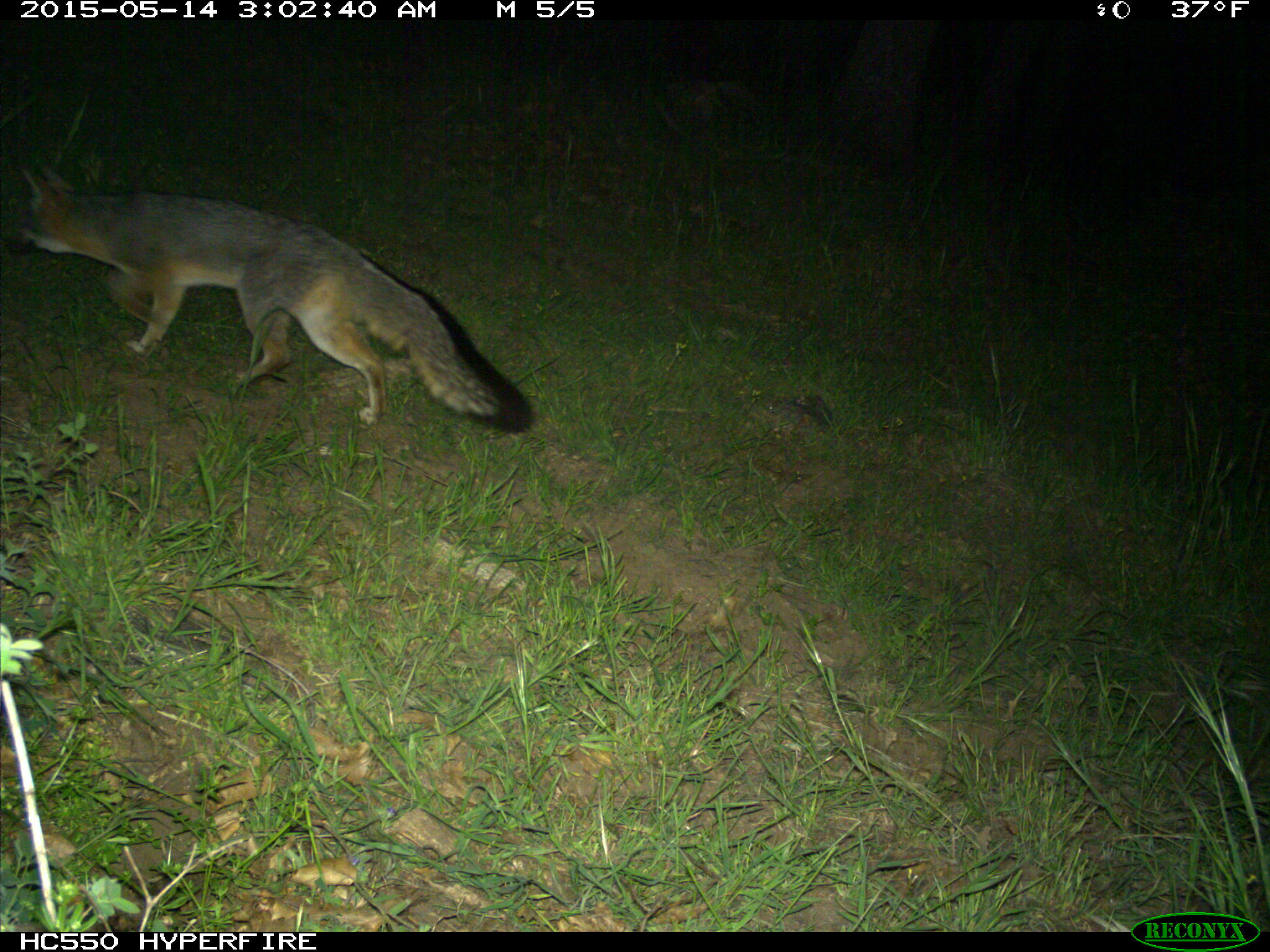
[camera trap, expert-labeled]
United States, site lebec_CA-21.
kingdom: Animalia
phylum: Chordata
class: Mammalia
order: Carnivora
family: Canidae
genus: Urocyon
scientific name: Urocyon cinereoargenteus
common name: gray fox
Urocyon cinereoargenteus (gray fox).